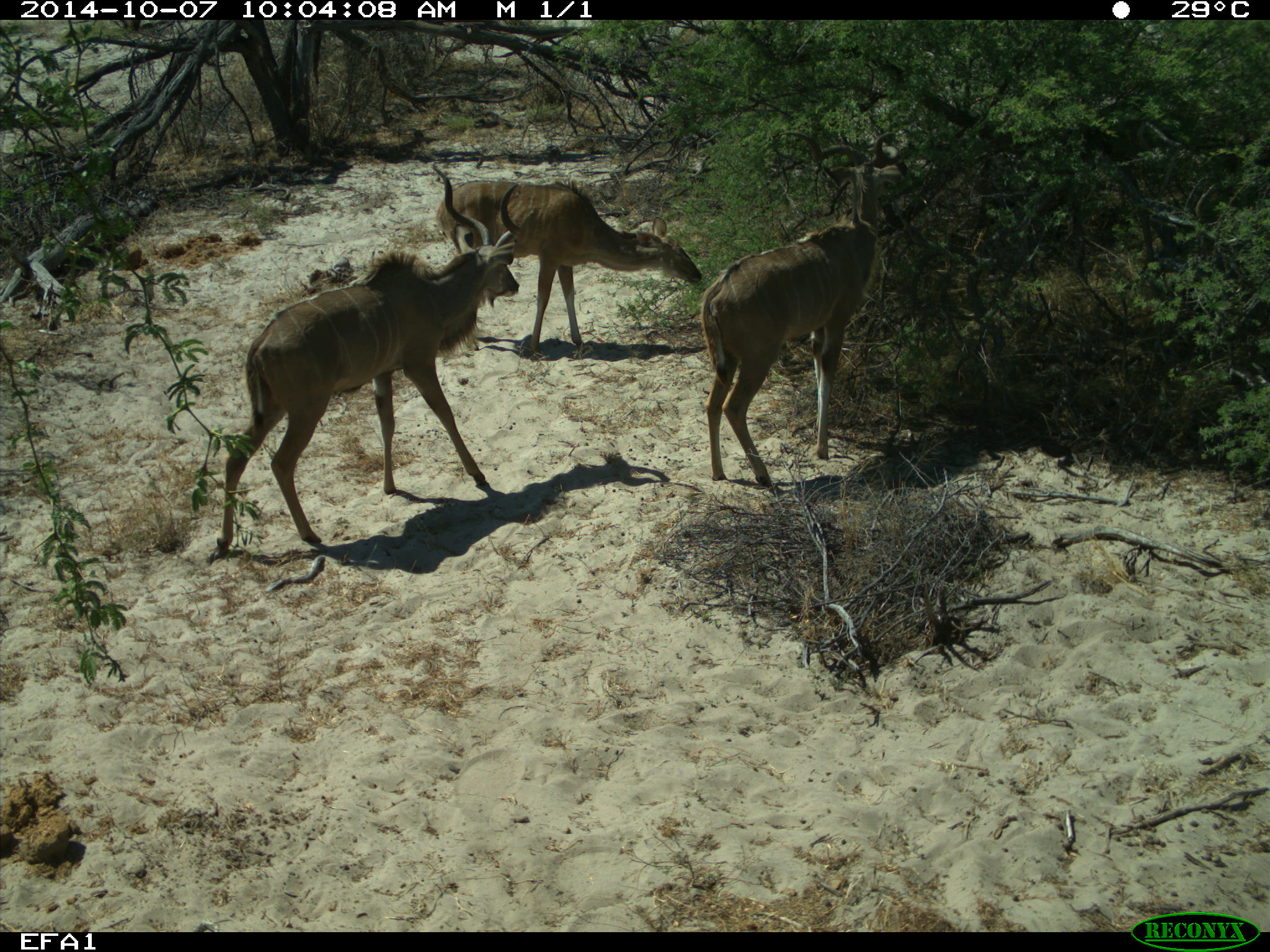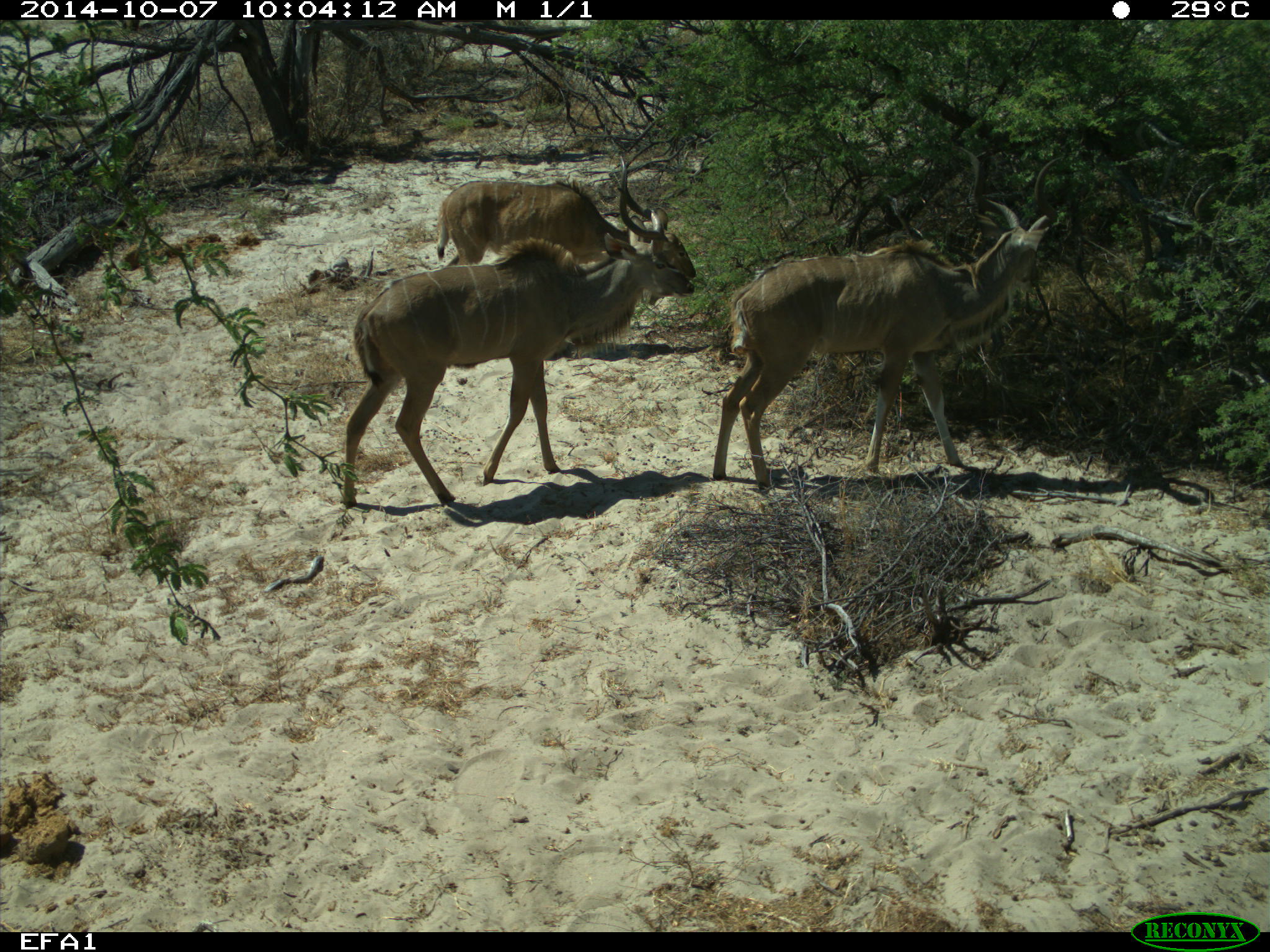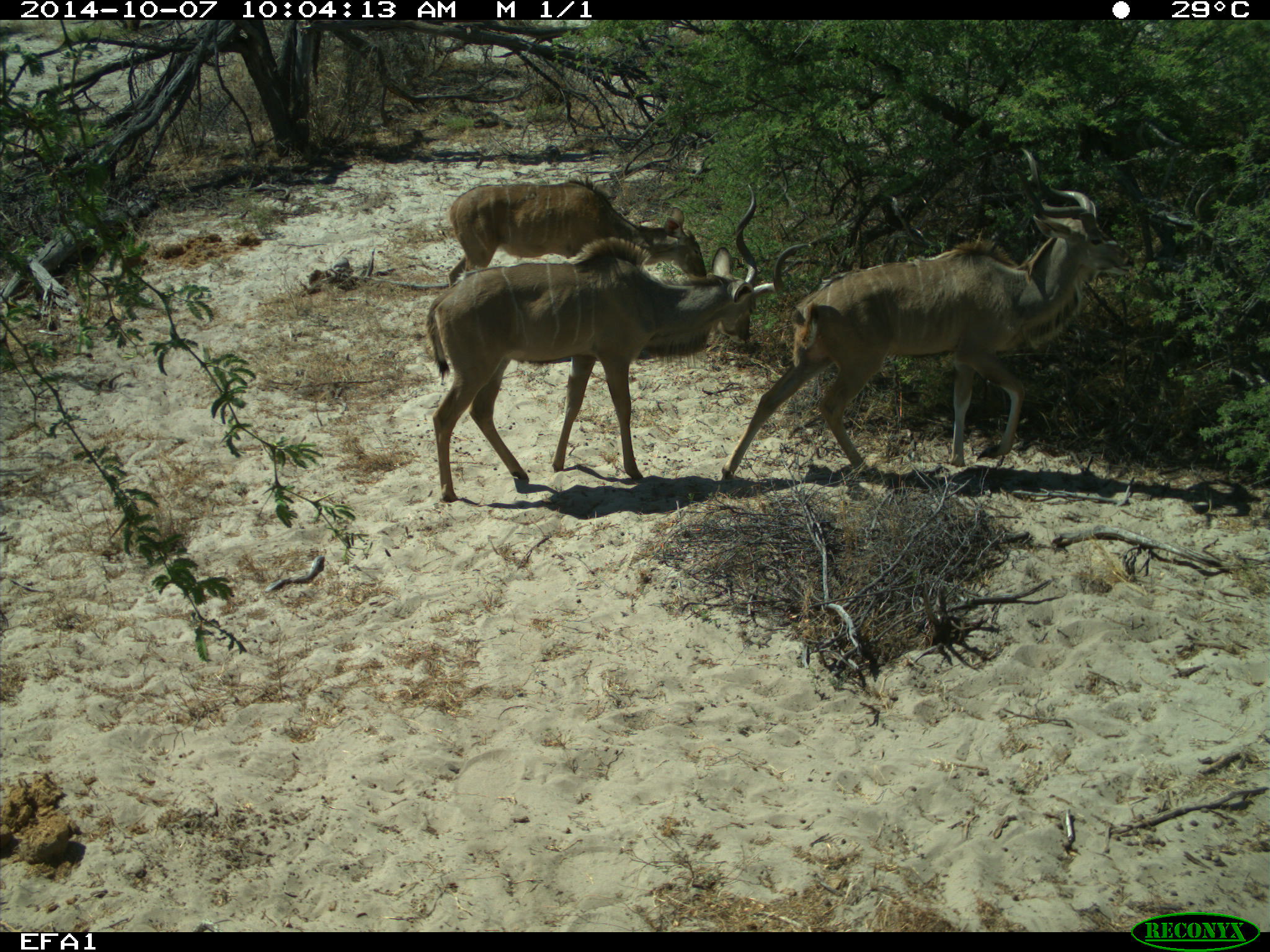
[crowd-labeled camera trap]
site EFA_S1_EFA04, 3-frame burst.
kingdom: Animalia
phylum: Chordata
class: Mammalia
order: Artiodactyla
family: Bovidae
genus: Tragelaphus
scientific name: Tragelaphus oryx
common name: eland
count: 3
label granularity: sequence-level